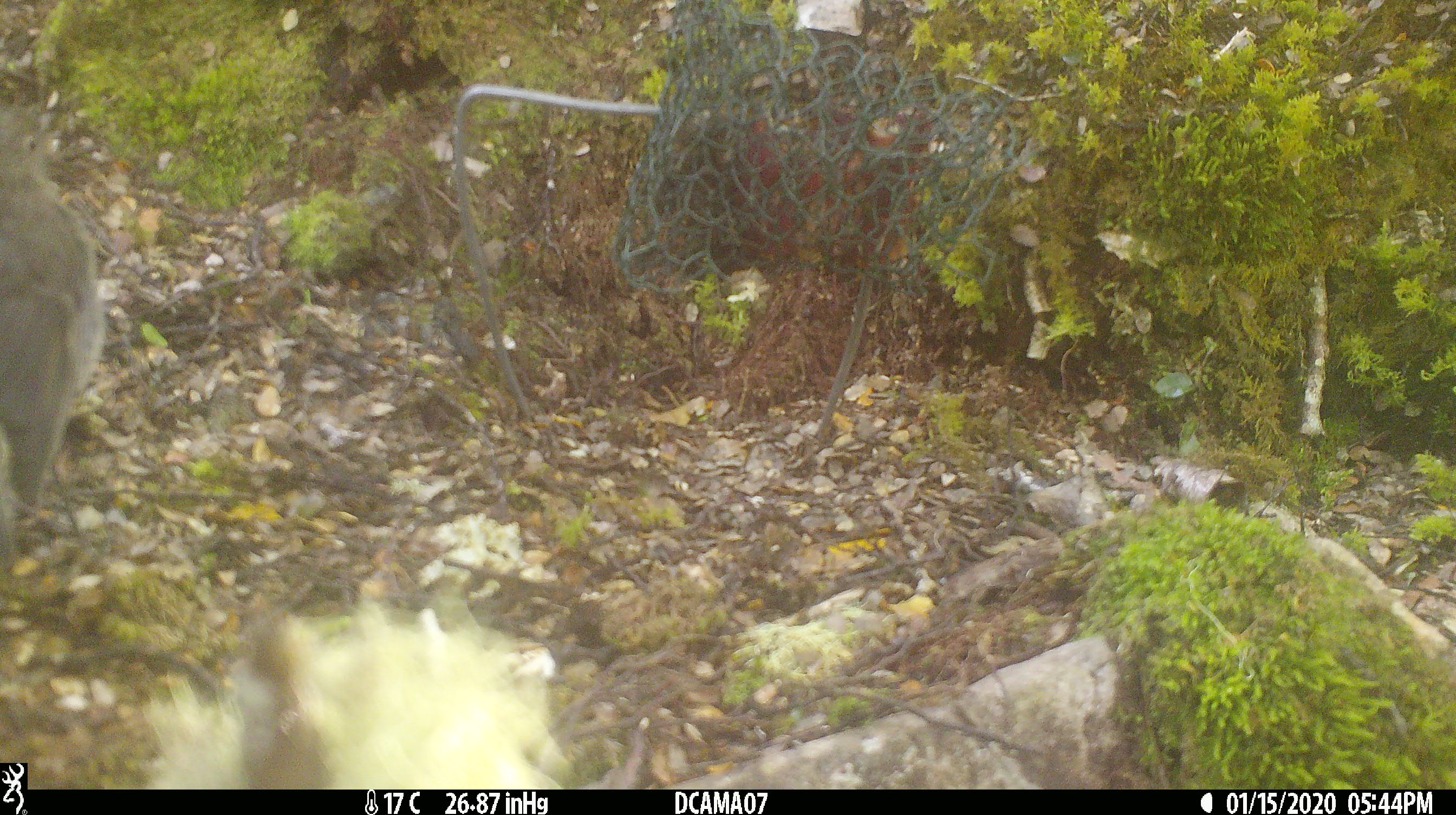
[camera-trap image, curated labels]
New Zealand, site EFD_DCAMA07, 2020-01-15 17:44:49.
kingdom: Animalia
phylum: Chordata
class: Aves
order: Passeriformes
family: Petroicidae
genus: Petroica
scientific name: Petroica australis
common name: new zealand robin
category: robin